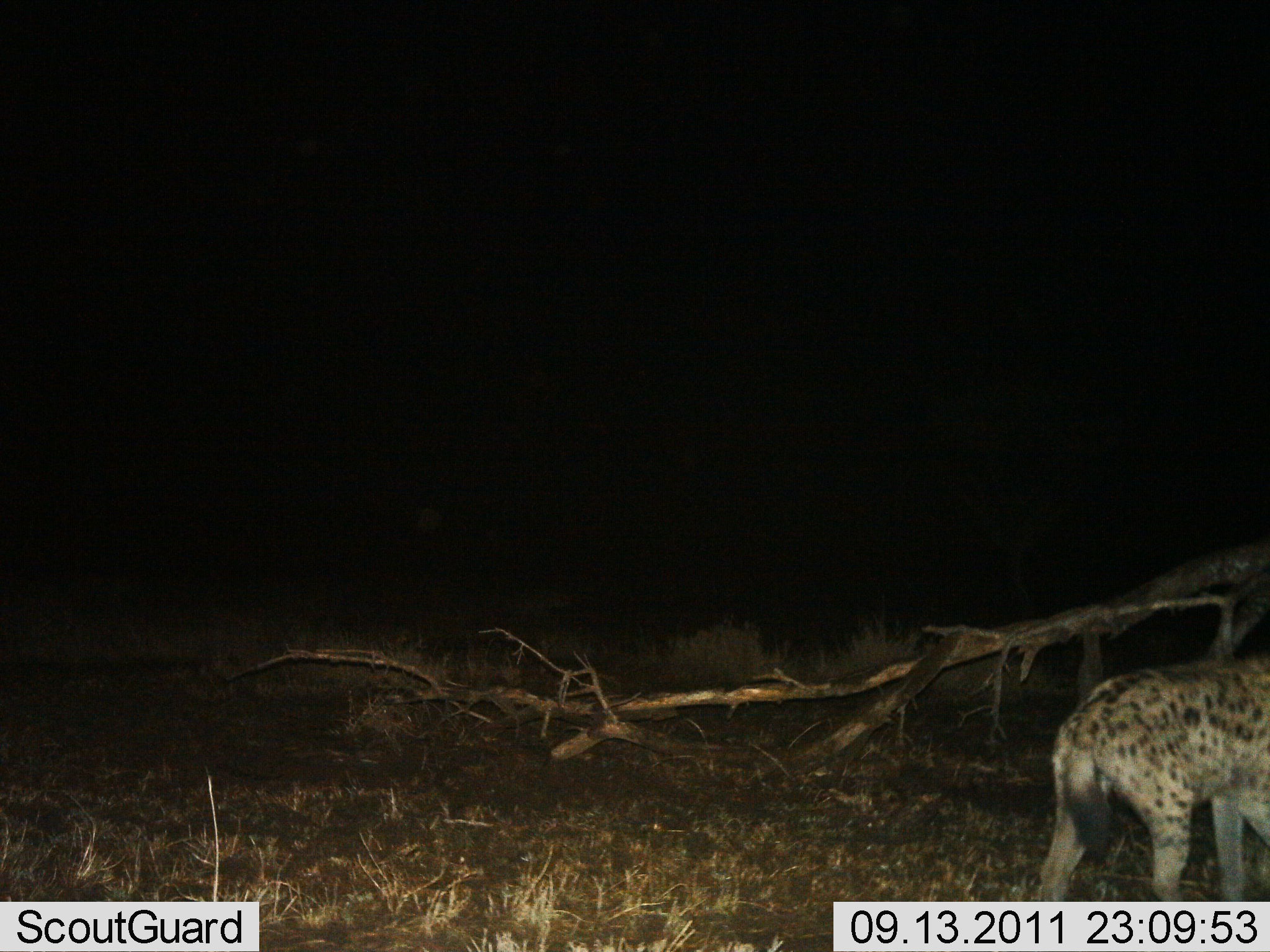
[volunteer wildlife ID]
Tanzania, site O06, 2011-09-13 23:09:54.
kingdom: Animalia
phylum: Chordata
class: Mammalia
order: Carnivora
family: Hyaenidae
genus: Crocuta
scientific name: Crocuta crocuta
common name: spotted hyena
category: hyenaspotted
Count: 1.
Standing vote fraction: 73%.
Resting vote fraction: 0%.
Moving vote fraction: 27%.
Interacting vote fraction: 0%.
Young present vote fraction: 0%.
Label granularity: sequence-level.